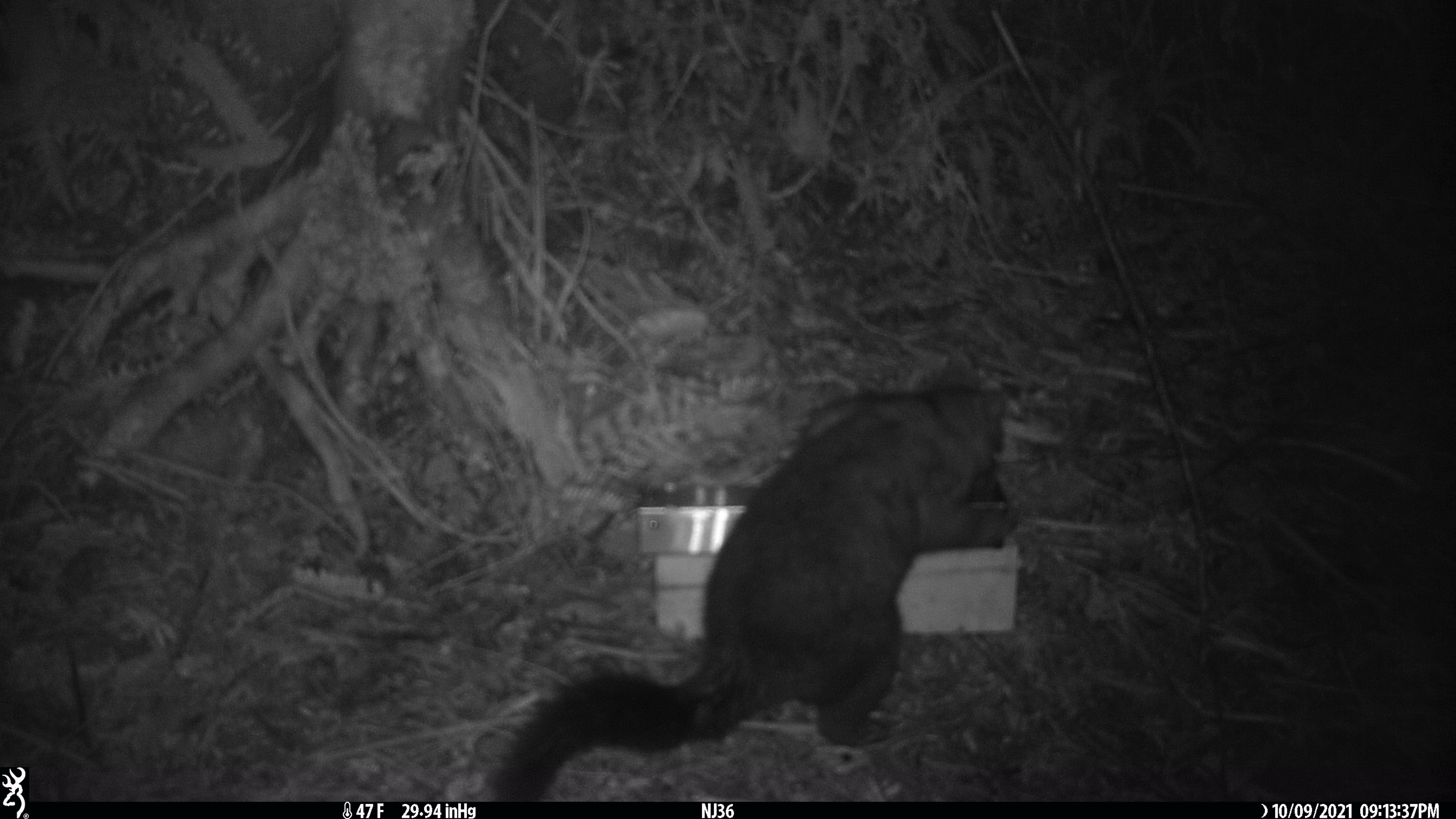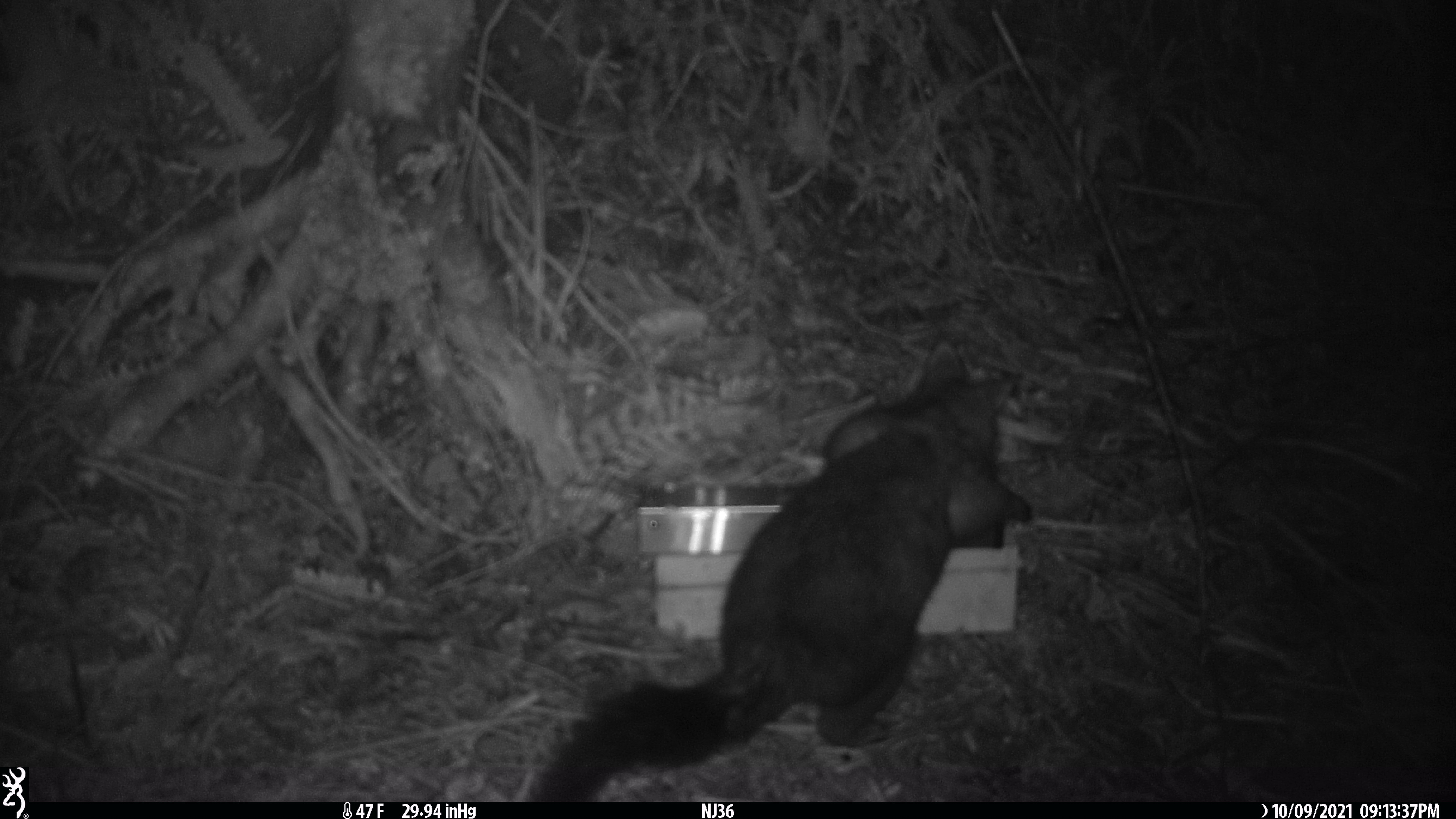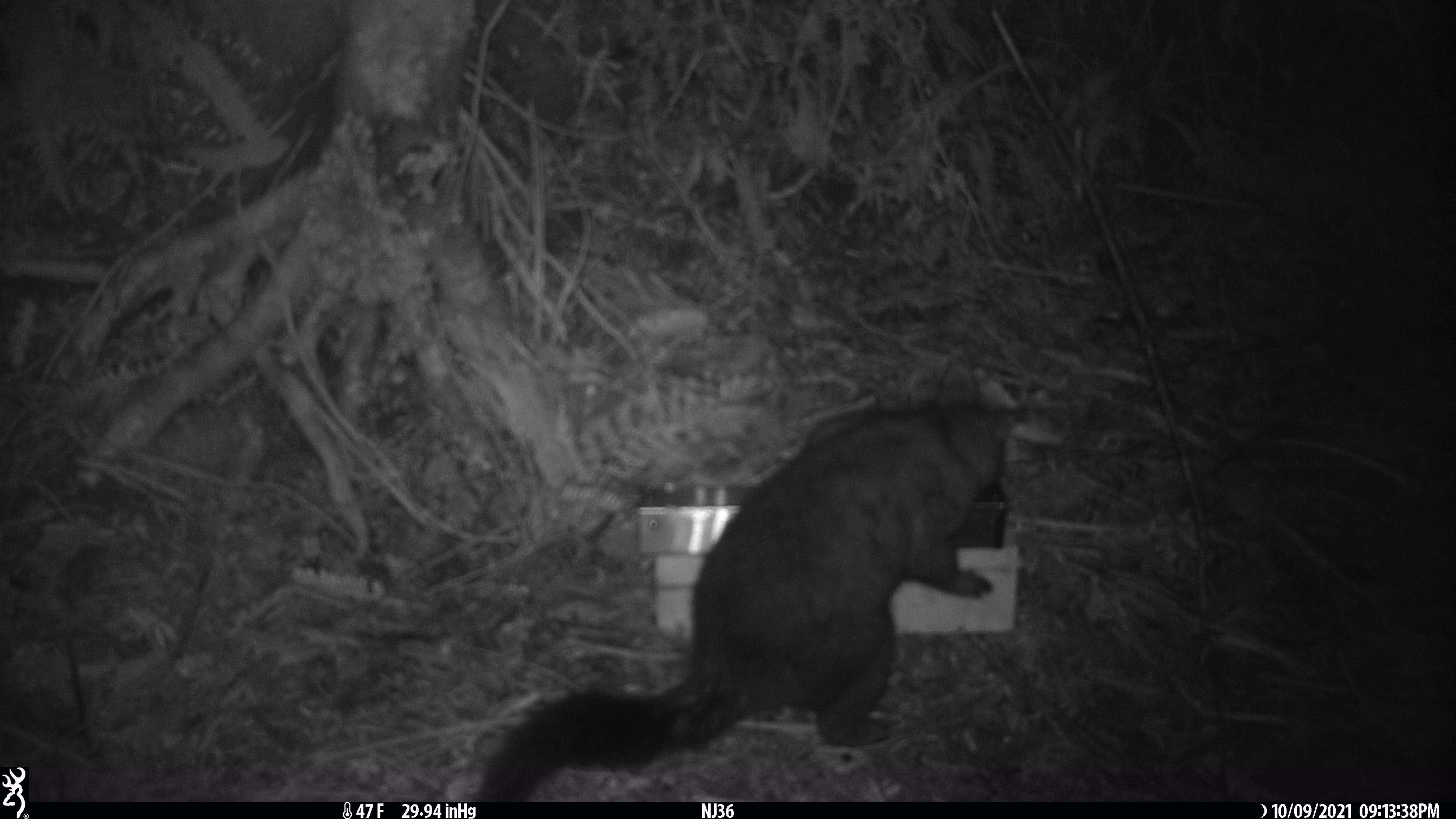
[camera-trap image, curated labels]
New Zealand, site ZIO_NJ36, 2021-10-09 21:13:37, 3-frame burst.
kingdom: Animalia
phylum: Chordata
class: Mammalia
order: Diprotodontia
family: Phalangeridae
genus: Trichosurus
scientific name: Trichosurus vulpecula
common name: common brushtail possum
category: possum